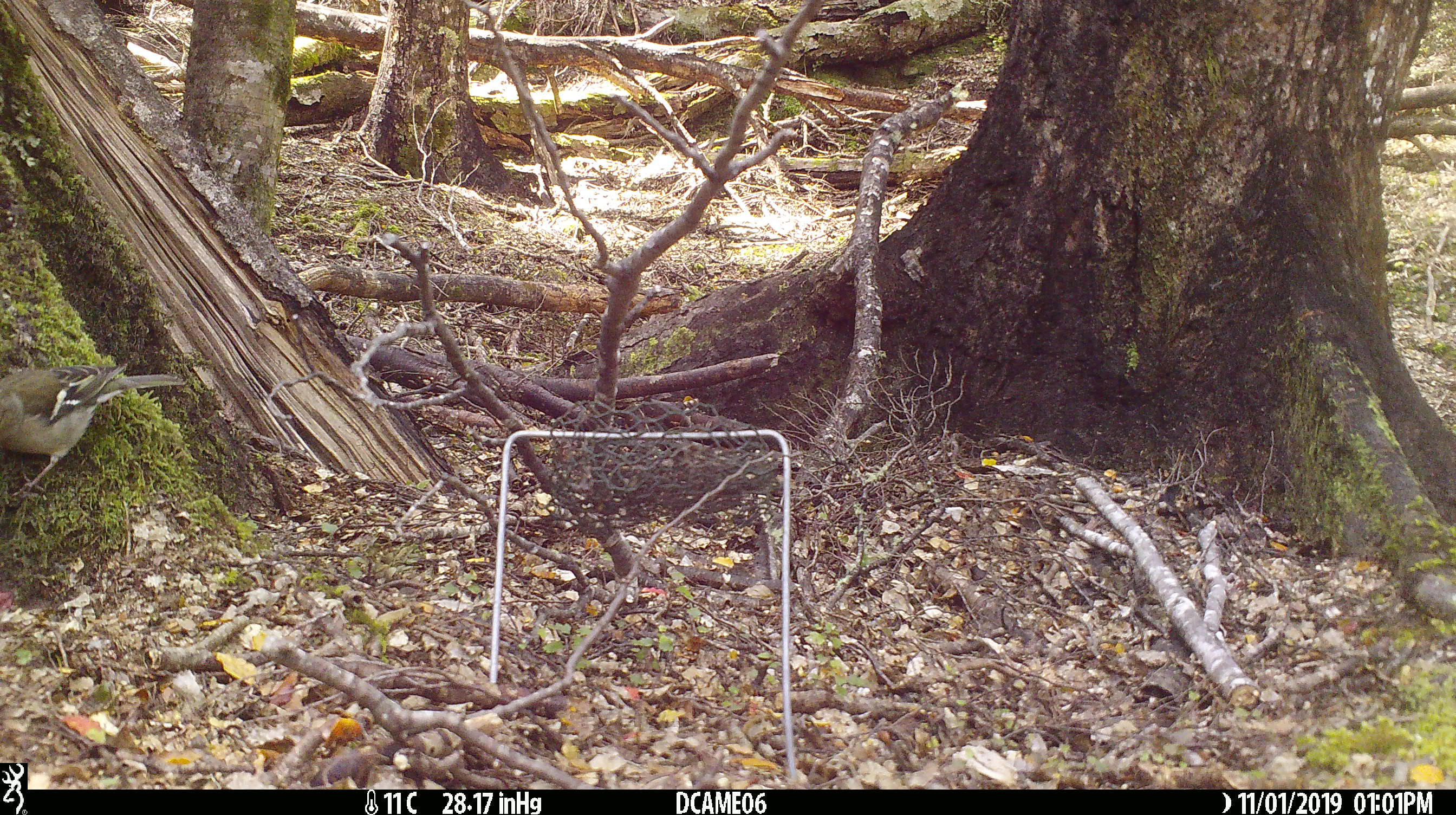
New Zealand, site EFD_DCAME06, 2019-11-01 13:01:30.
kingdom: Animalia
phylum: Chordata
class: Aves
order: Passeriformes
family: Fringillidae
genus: Fringilla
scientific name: Fringilla coelebs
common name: common chaffinch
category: chaffinch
Chaffinch (common chaffinch) (Fringilla coelebs).